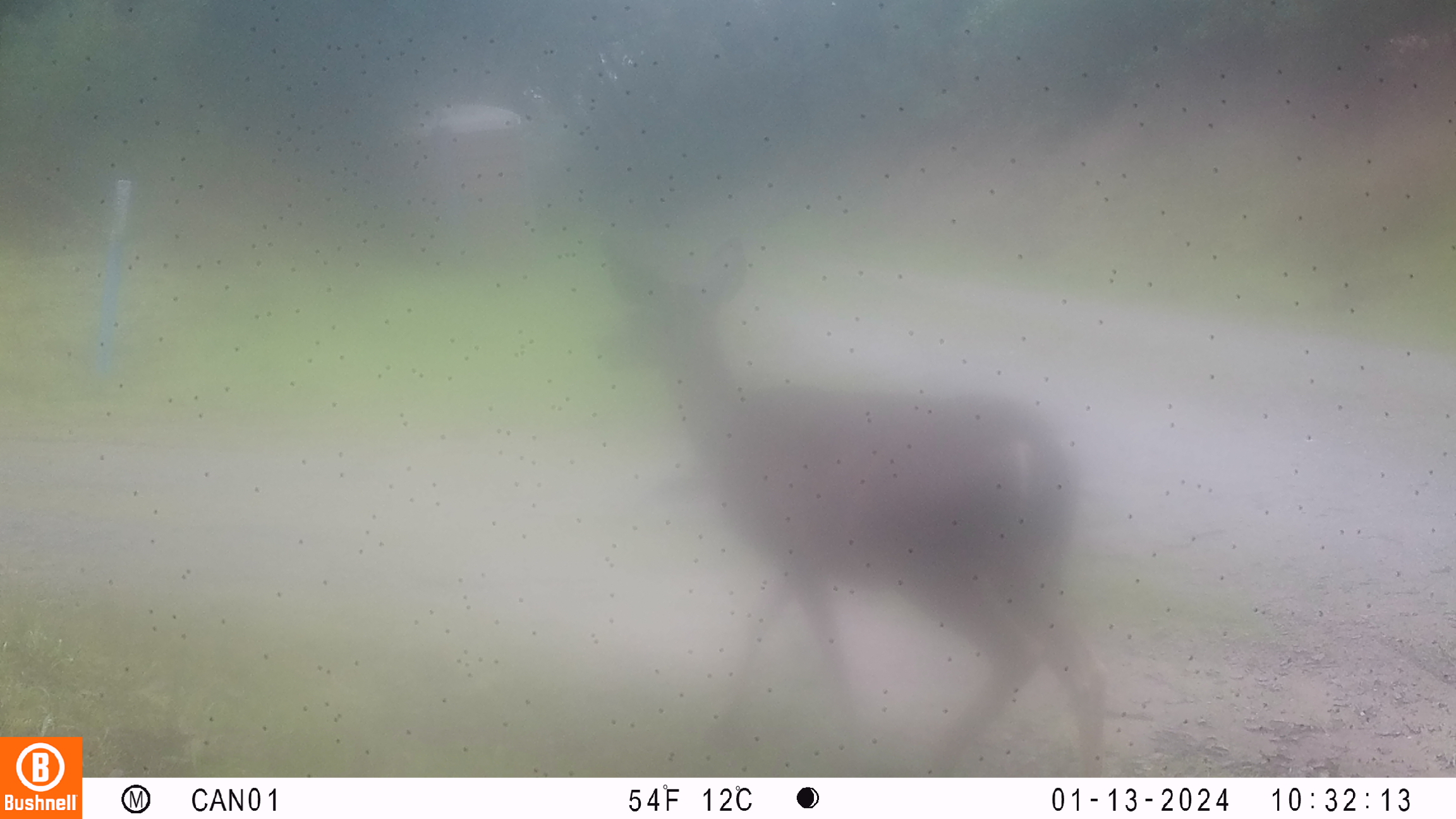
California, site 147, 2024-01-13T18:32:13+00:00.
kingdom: Animalia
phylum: Chordata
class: Mammalia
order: Artiodactyla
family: Cervidae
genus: Odocoileus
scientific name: Odocoileus hemionus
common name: mule deer